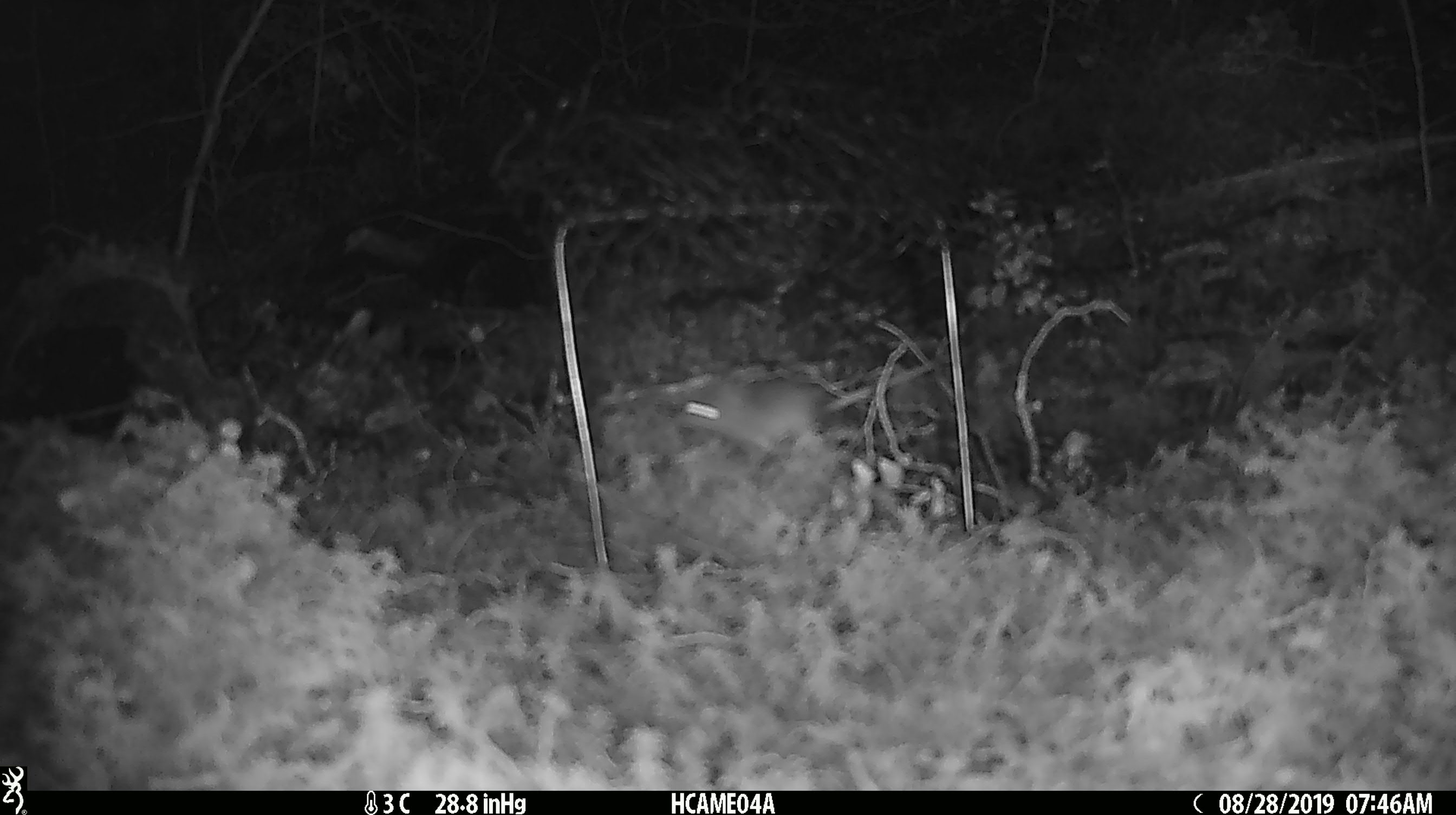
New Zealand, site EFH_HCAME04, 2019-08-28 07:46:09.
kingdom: Animalia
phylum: Chordata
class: Mammalia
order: Rodentia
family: Muridae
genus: Mus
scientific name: Mus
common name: mouse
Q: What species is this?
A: Mouse (Mus).